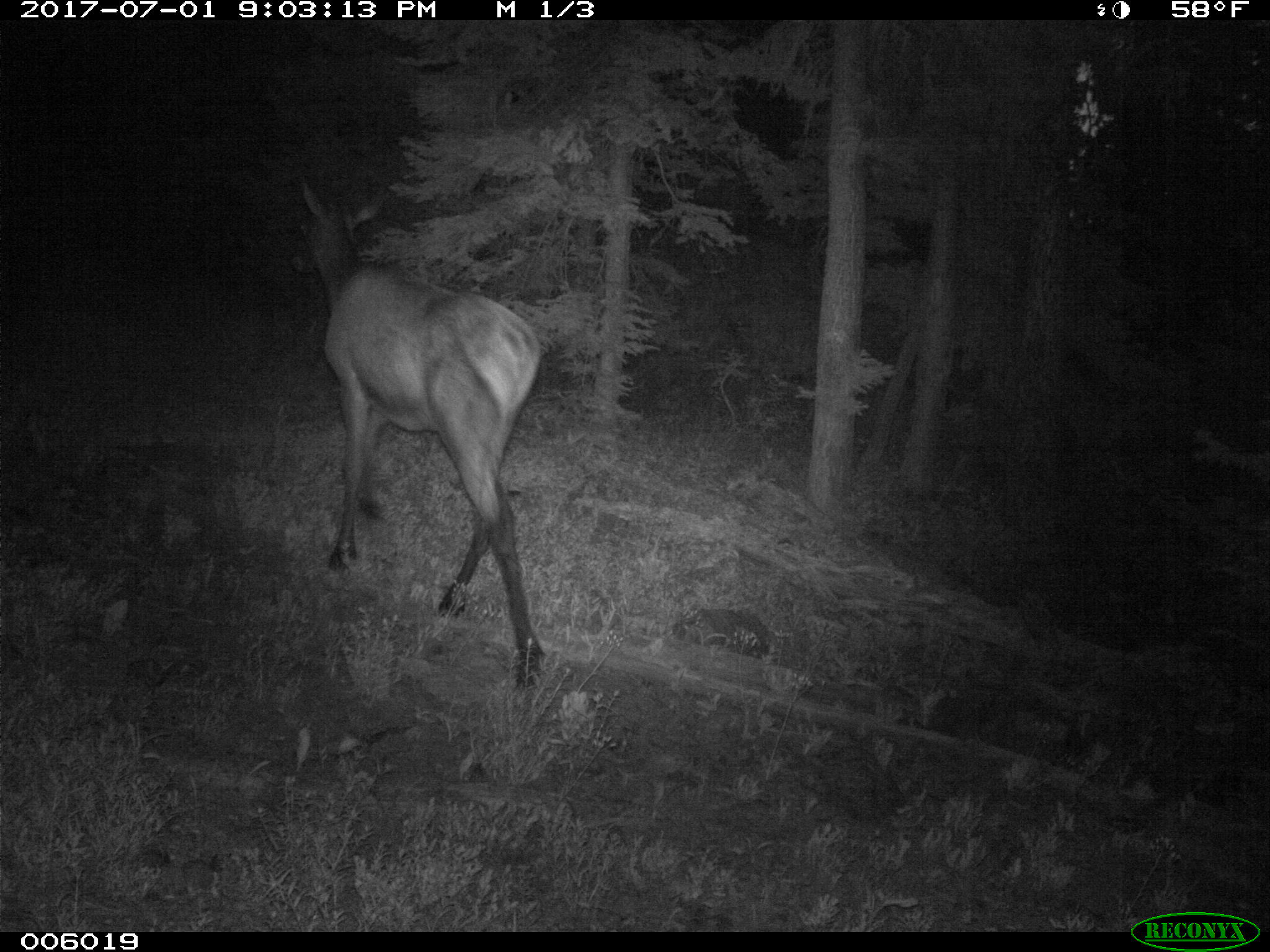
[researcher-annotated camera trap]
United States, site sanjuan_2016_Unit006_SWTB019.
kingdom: Animalia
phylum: Chordata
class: Mammalia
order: Artiodactyla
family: Cervidae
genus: Cervus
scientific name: Cervus elaphus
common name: red deer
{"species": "Cervus elaphus (red deer)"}